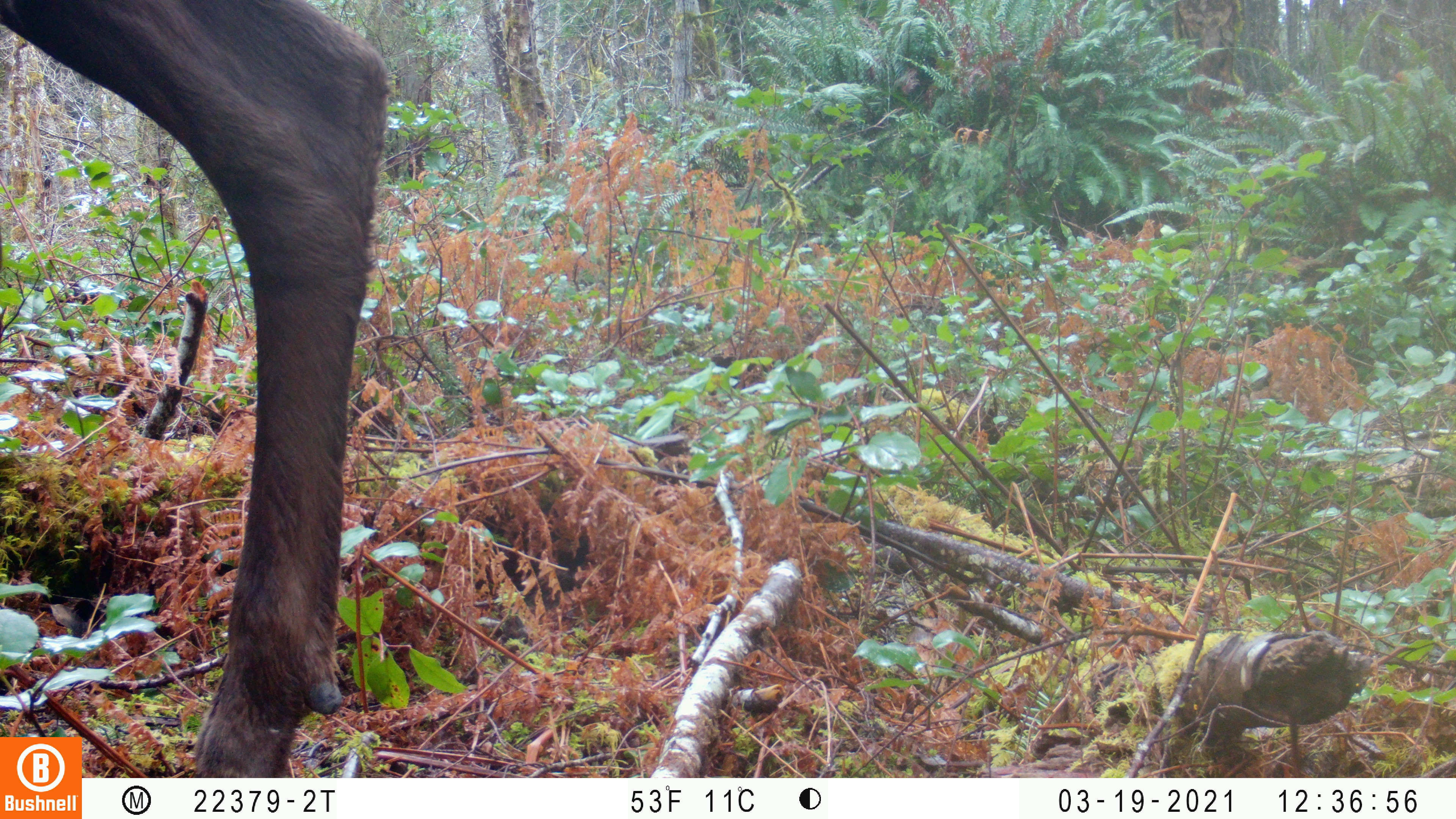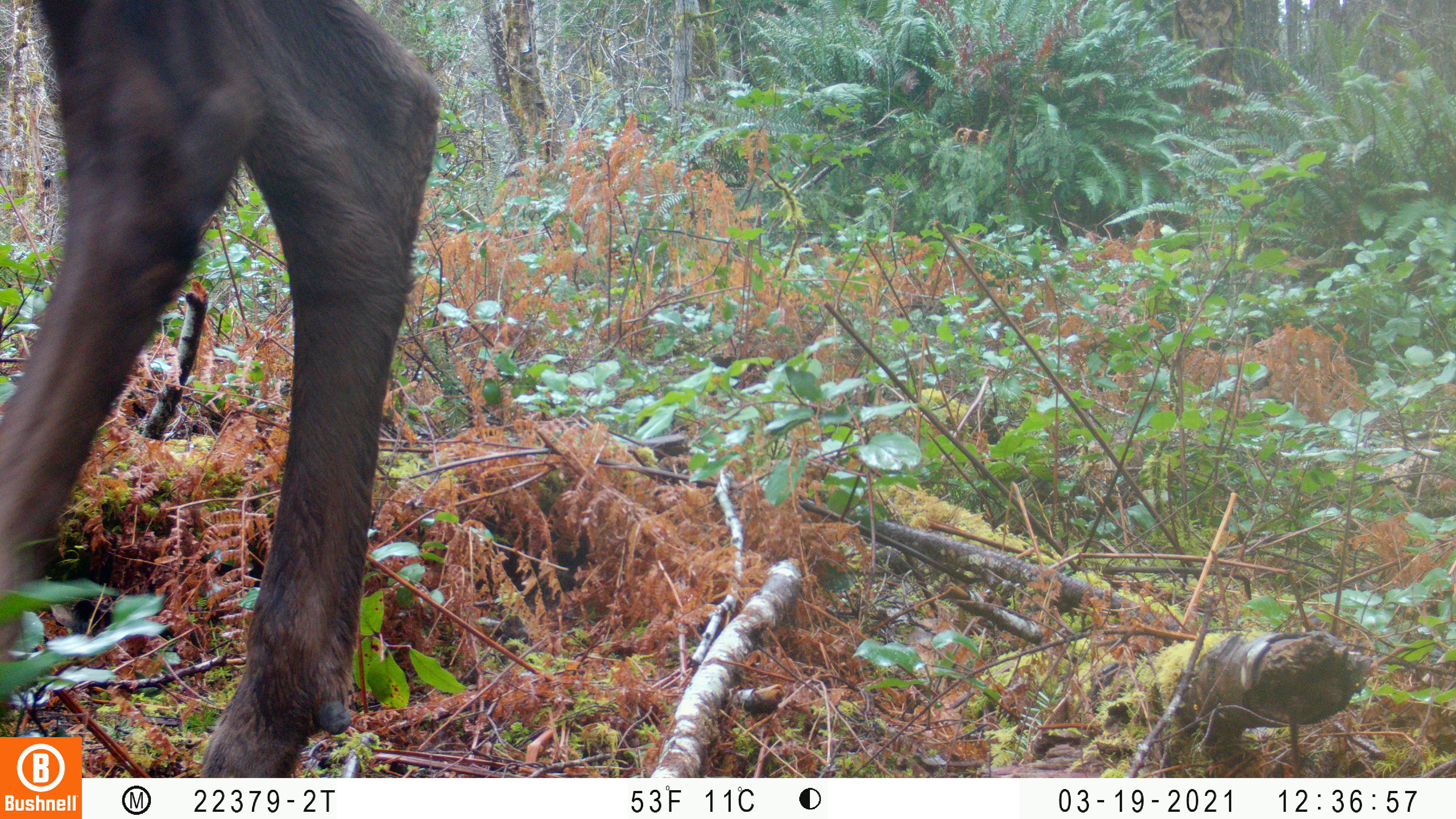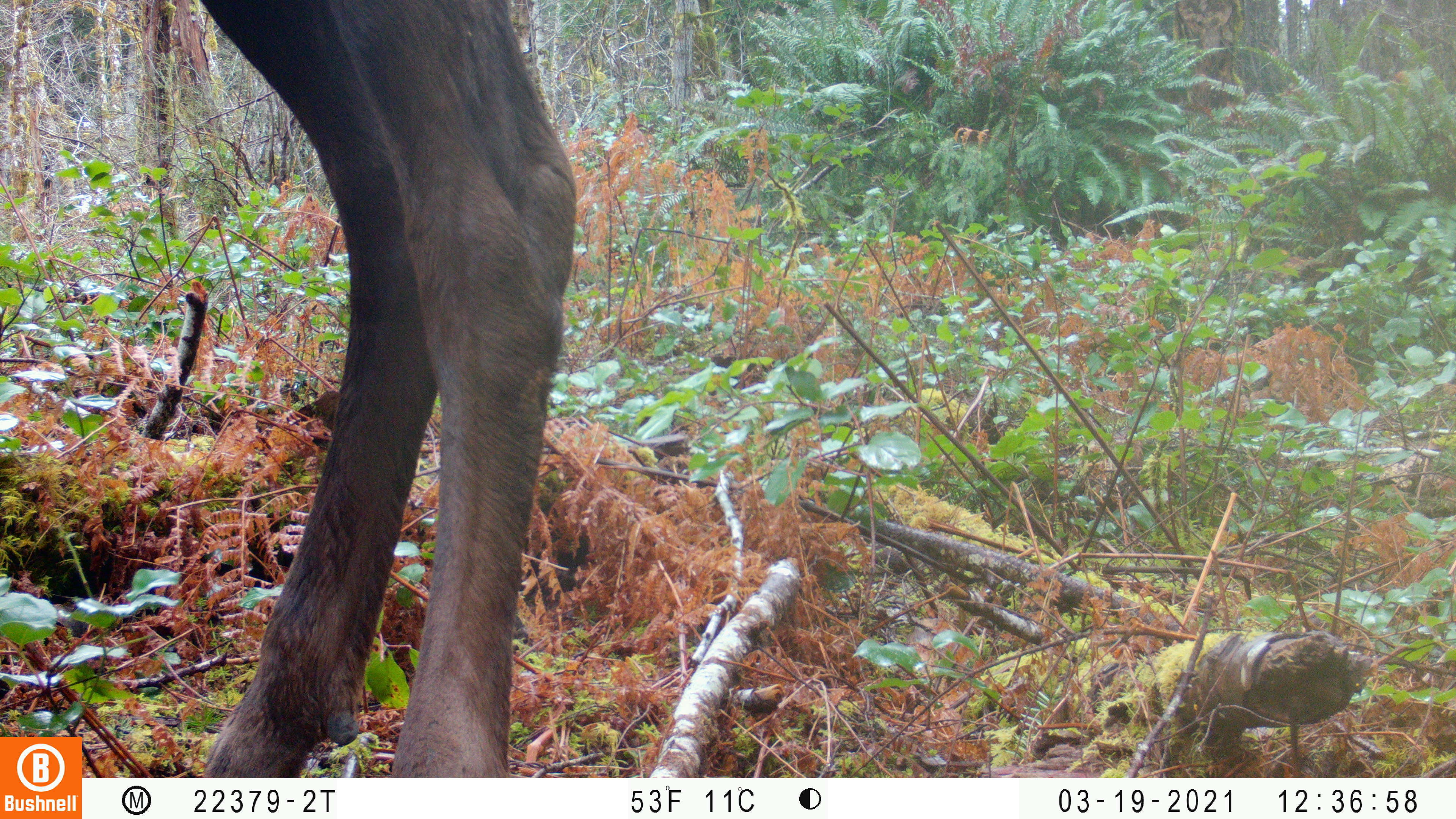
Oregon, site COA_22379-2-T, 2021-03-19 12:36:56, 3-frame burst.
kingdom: Animalia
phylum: Chordata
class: Mammalia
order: Artiodactyla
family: Cervidae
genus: Cervus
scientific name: Cervus canadensis roosevelti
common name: roosevelt elk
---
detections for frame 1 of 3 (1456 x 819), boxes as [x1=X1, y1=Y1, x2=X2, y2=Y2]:
roosevelt elk: [x1=81, y1=0, x2=407, y2=776]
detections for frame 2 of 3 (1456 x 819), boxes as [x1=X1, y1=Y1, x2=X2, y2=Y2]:
roosevelt elk: [x1=83, y1=0, x2=453, y2=777]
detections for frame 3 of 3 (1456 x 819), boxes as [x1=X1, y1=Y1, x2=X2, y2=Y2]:
roosevelt elk: [x1=141, y1=0, x2=606, y2=776]